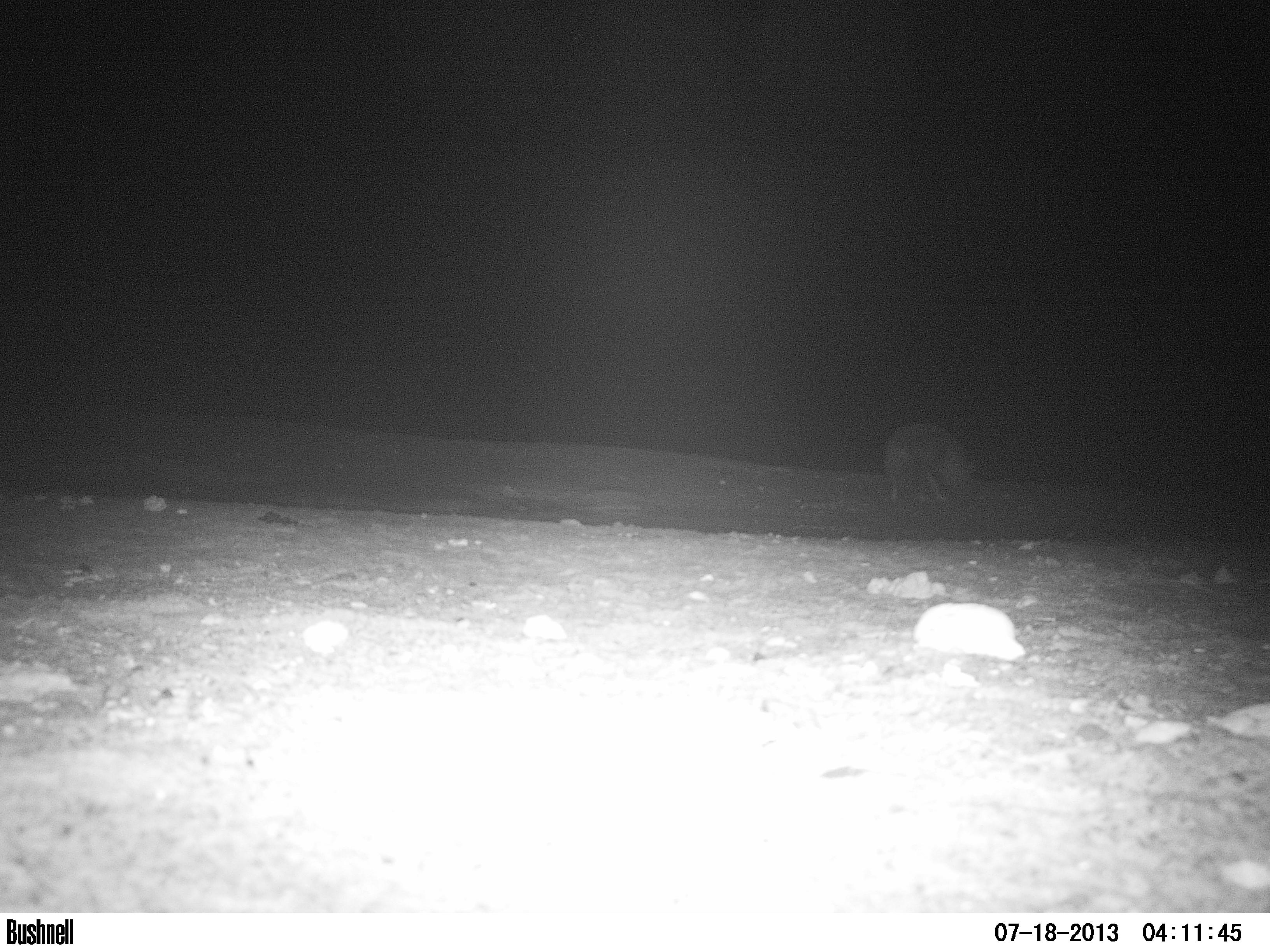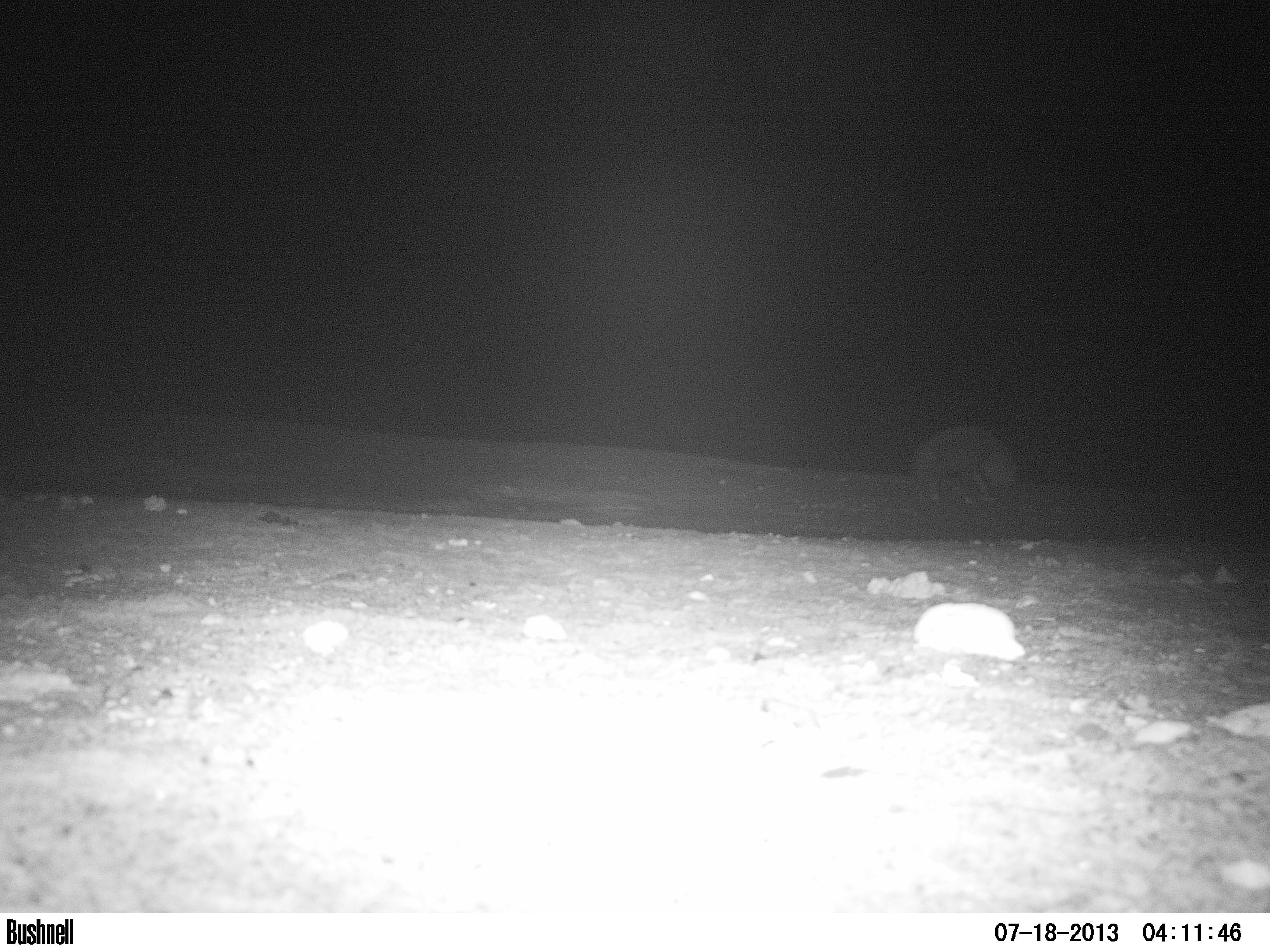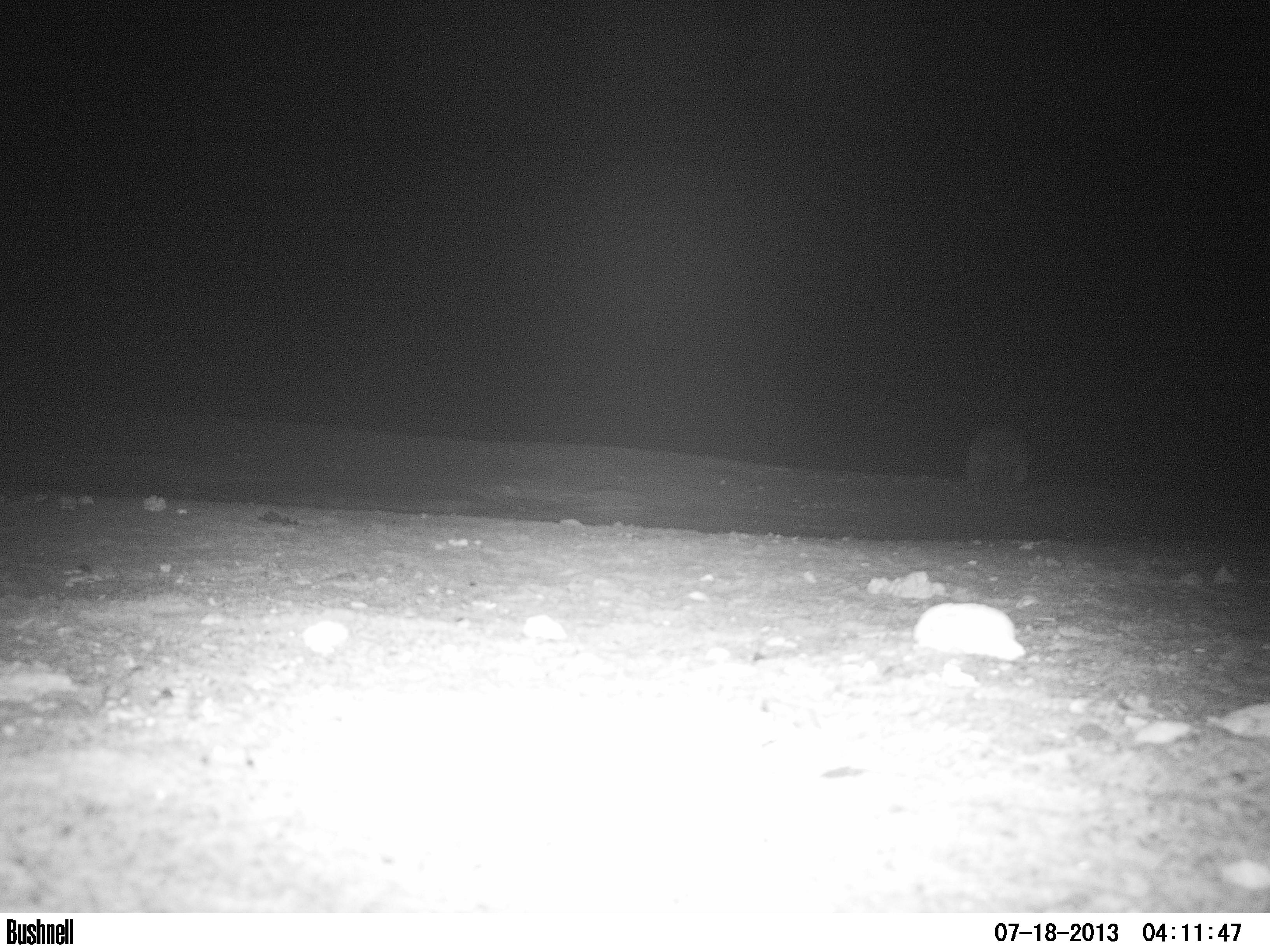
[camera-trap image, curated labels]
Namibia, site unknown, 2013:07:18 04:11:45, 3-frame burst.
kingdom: Animalia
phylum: Chordata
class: Mammalia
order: Carnivora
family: Hyaenidae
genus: Parahyaena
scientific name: Parahyaena brunnea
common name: brown hyena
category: hyaena brunnea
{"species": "hyaena brunnea (brown hyena) (Parahyaena brunnea)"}